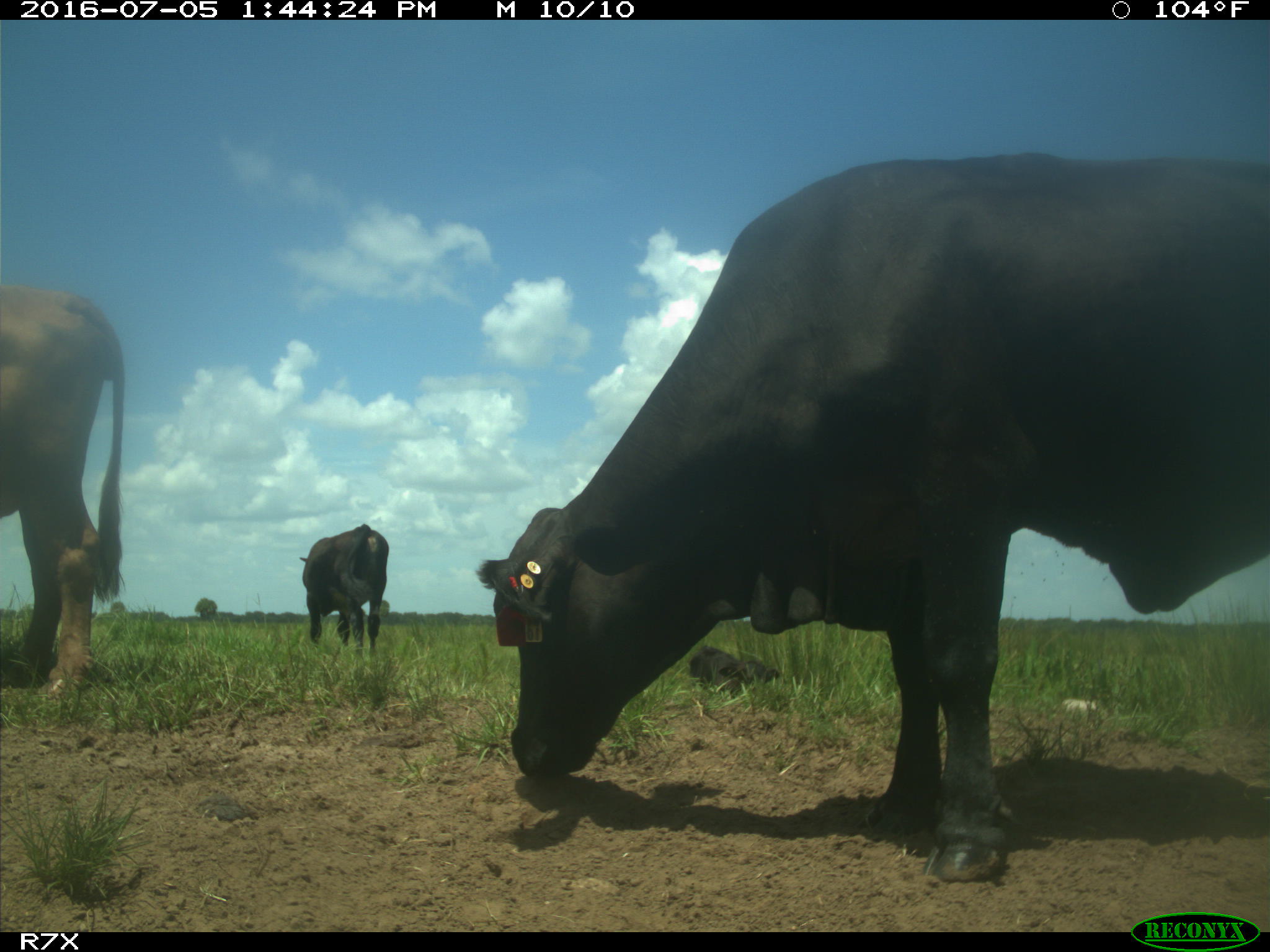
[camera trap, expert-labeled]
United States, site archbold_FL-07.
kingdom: Animalia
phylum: Chordata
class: Mammalia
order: Artiodactyla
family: Bovidae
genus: Bos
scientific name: Bos taurus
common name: domestic cow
Bos taurus (domestic cow).